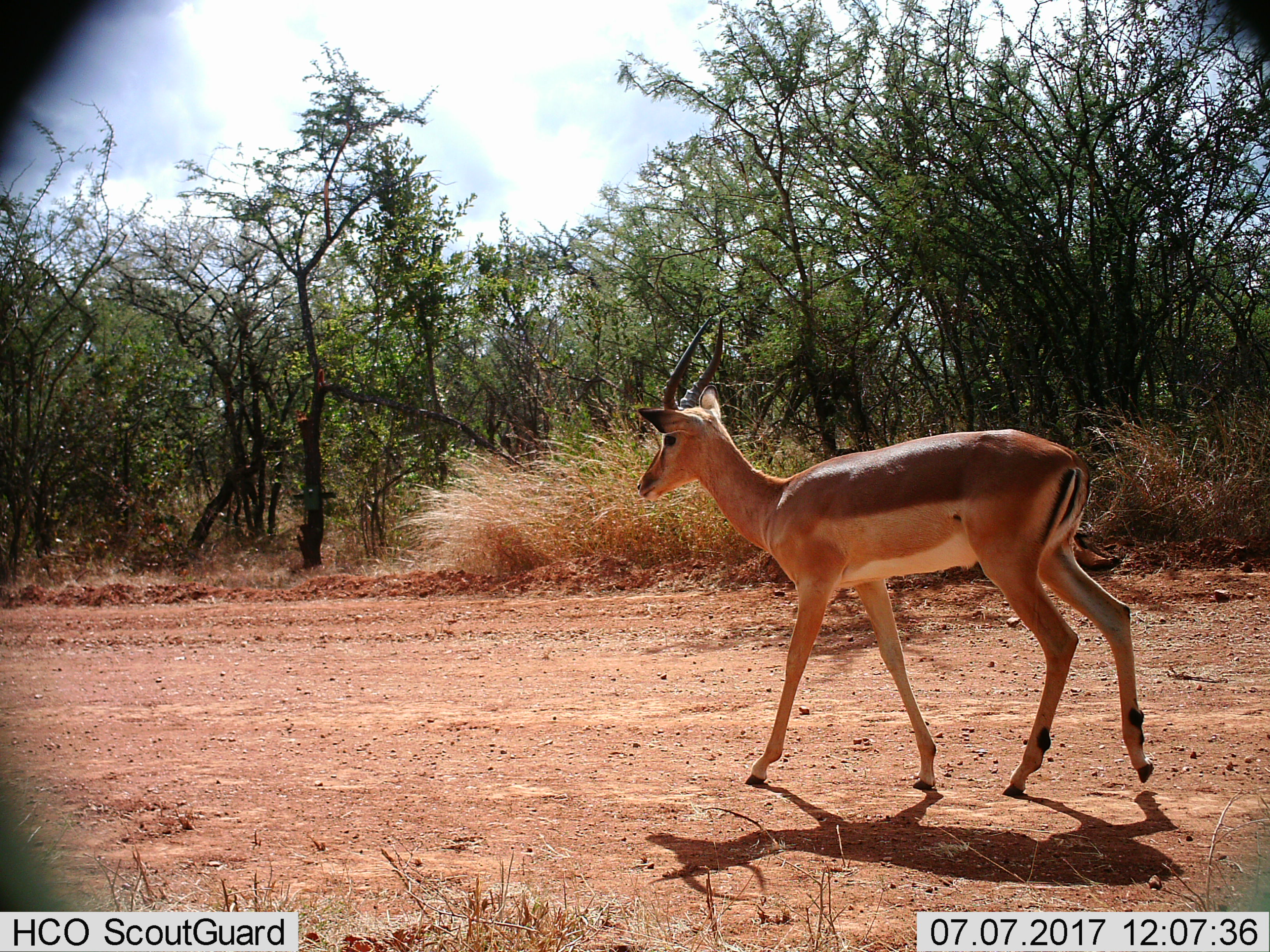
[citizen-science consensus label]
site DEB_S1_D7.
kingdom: Animalia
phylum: Chordata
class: Mammalia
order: Artiodactyla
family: Bovidae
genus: Aepyceros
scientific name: Aepyceros melampus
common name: impala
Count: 1.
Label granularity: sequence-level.